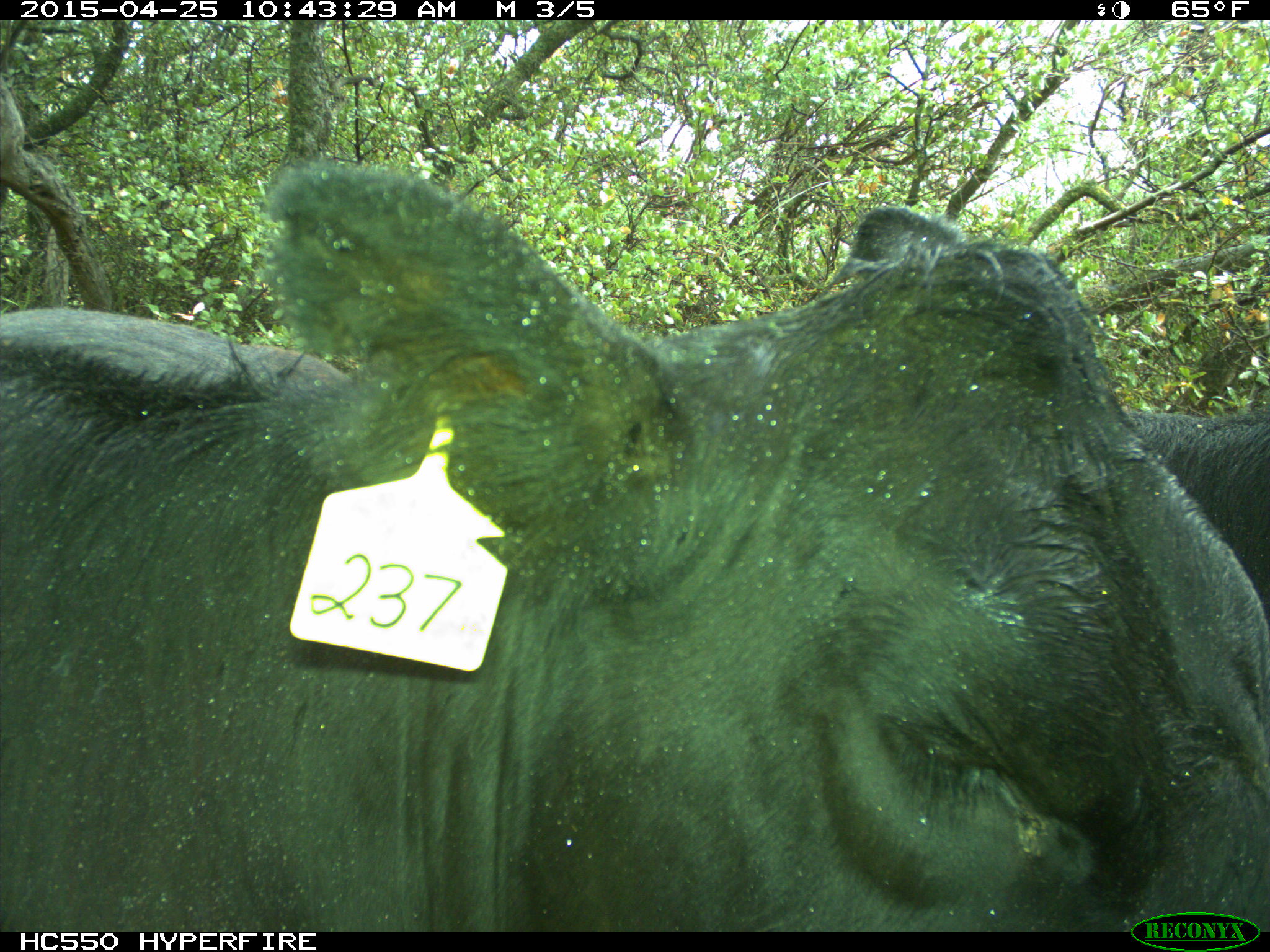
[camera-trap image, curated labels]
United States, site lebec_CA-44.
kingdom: Animalia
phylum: Chordata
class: Mammalia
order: Artiodactyla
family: Suidae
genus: Sus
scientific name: Sus scrofa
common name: wild boar